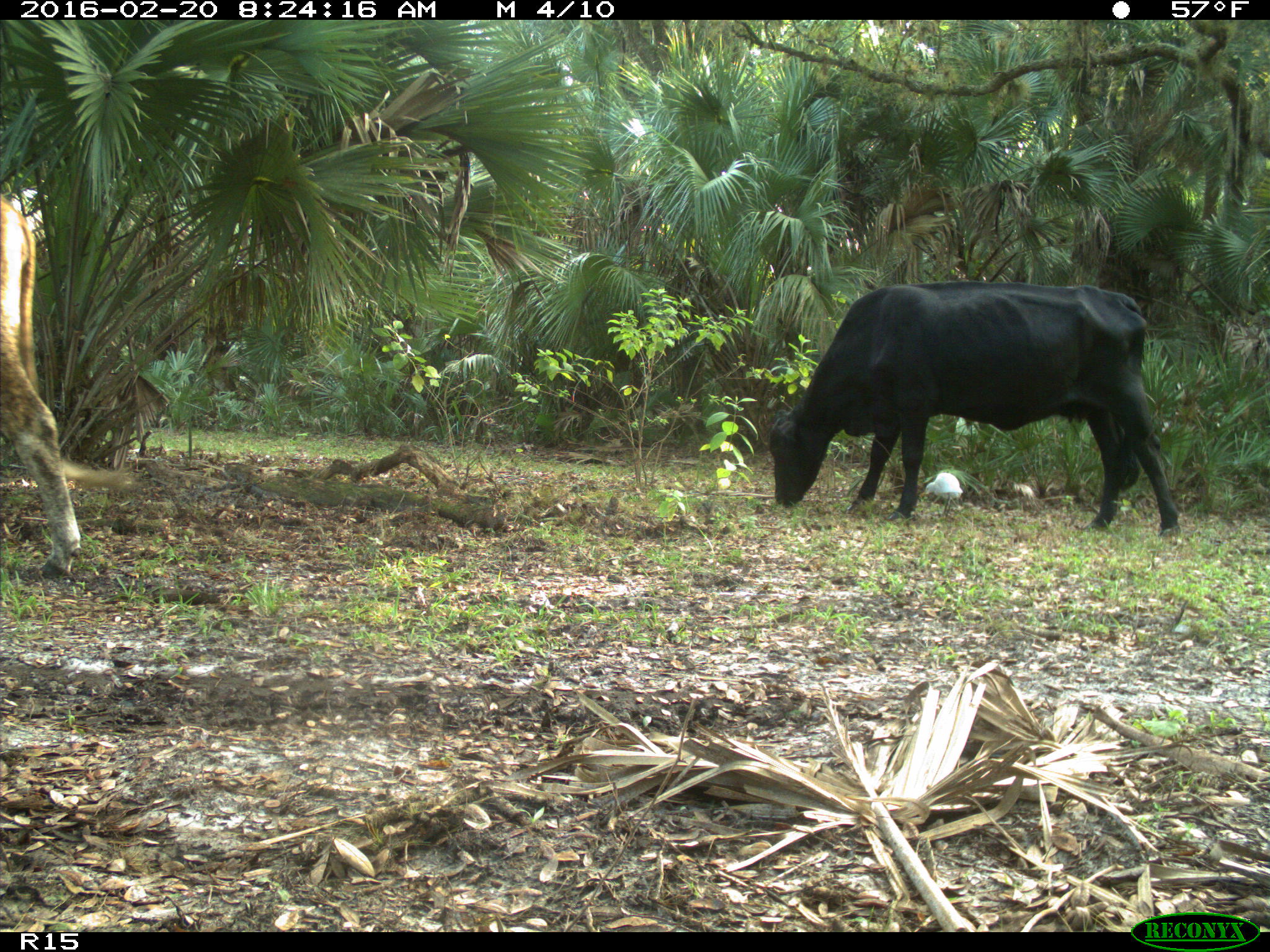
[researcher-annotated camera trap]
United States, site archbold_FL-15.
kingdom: Animalia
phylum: Chordata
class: Mammalia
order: Artiodactyla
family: Bovidae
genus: Bos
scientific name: Bos taurus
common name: domestic cow